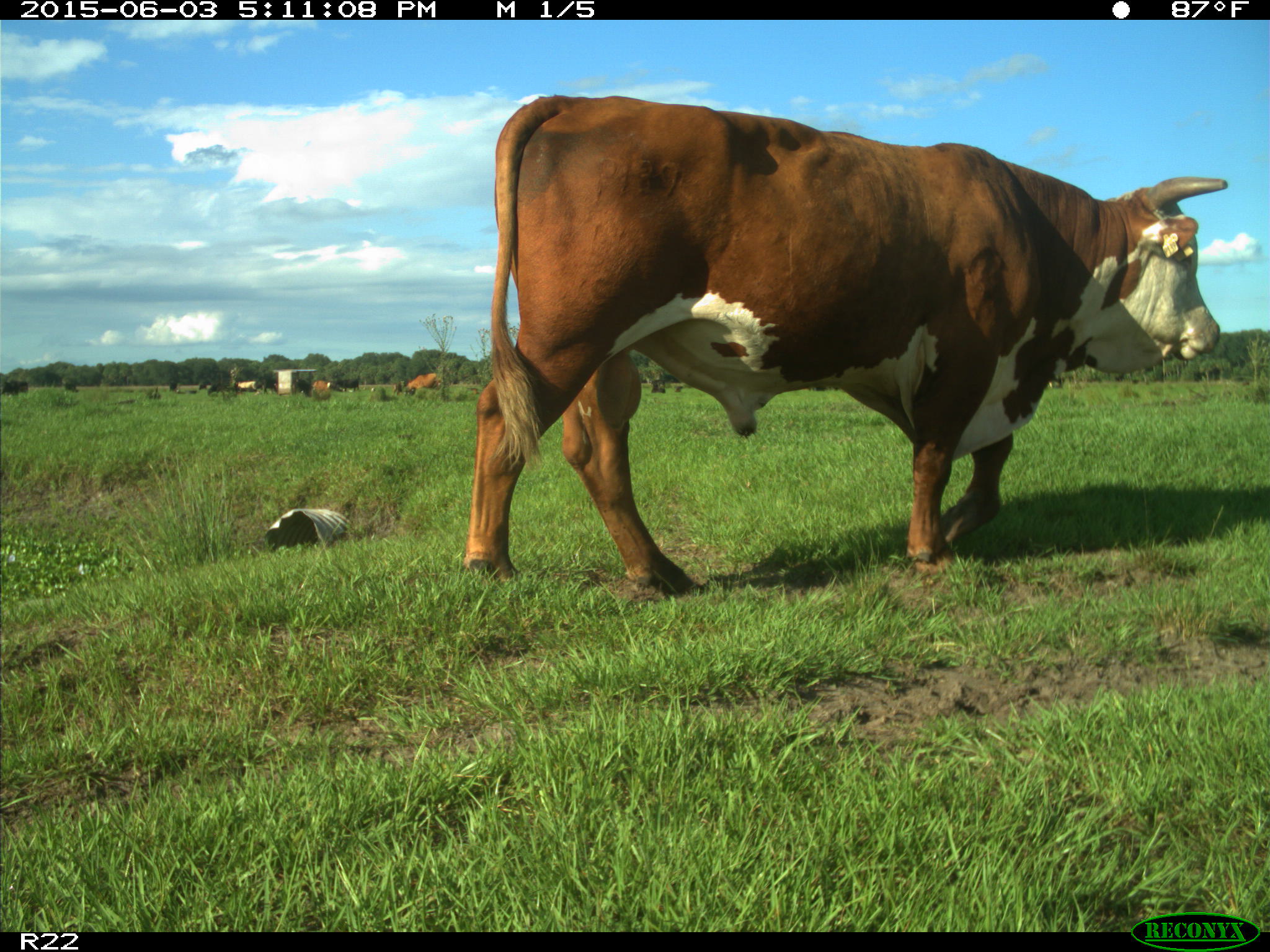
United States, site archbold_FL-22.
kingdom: Animalia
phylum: Chordata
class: Mammalia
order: Artiodactyla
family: Bovidae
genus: Bos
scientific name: Bos taurus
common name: domestic cow